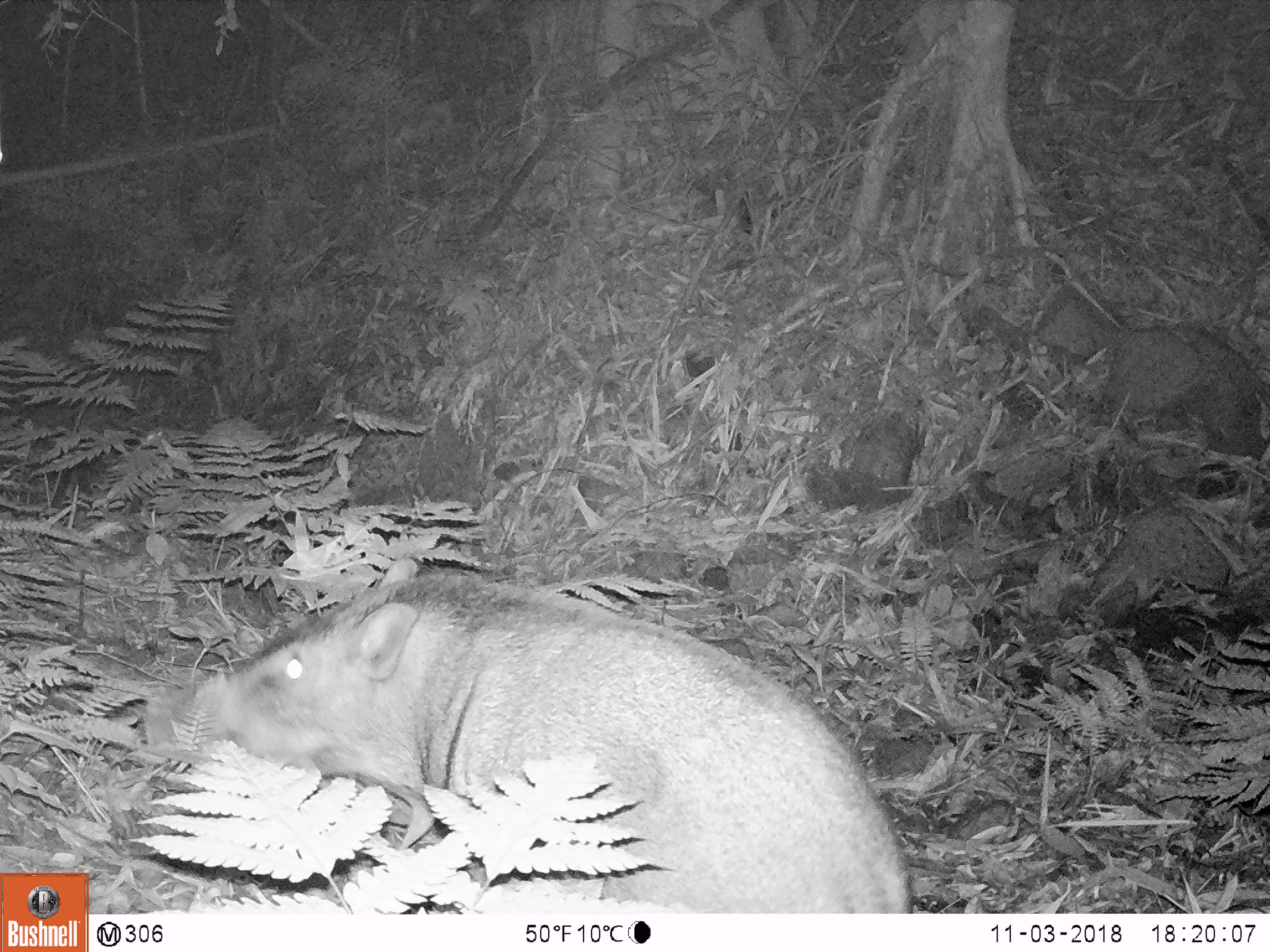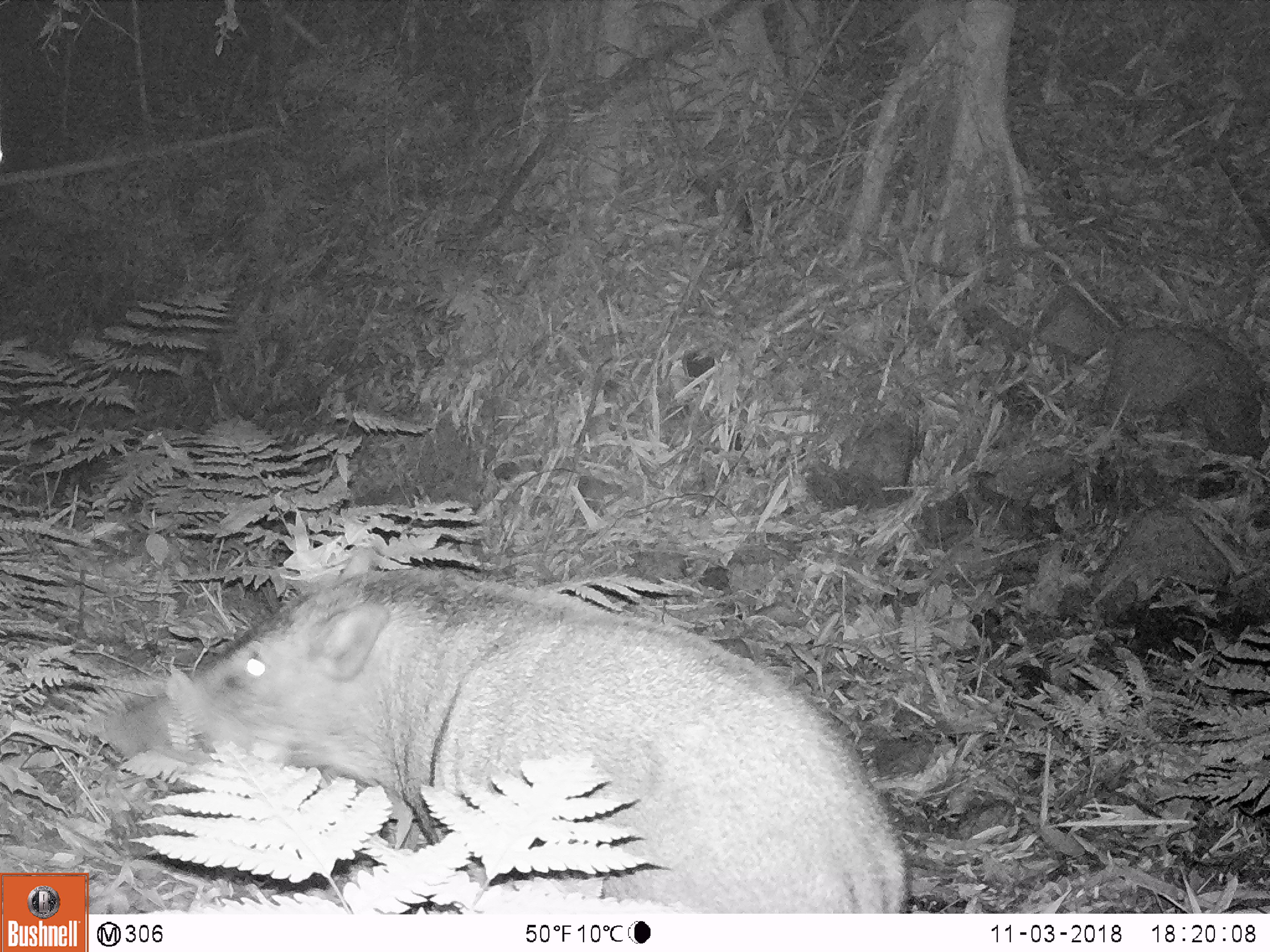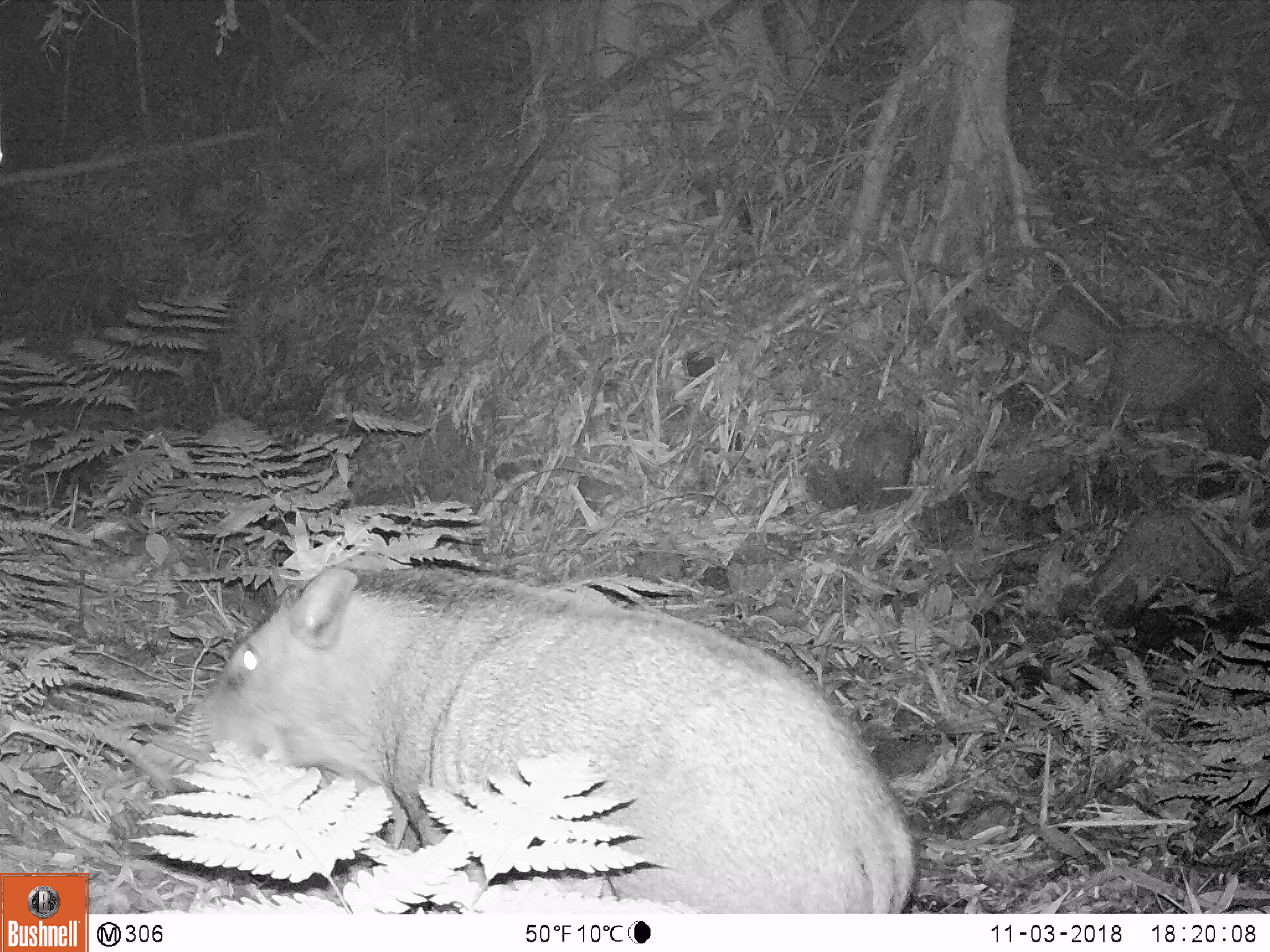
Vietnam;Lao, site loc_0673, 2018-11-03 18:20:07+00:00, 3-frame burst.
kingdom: Animalia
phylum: Chordata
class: Mammalia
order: Artiodactyla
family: Suidae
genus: Sus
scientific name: Sus scrofa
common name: eurasian wild pig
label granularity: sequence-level